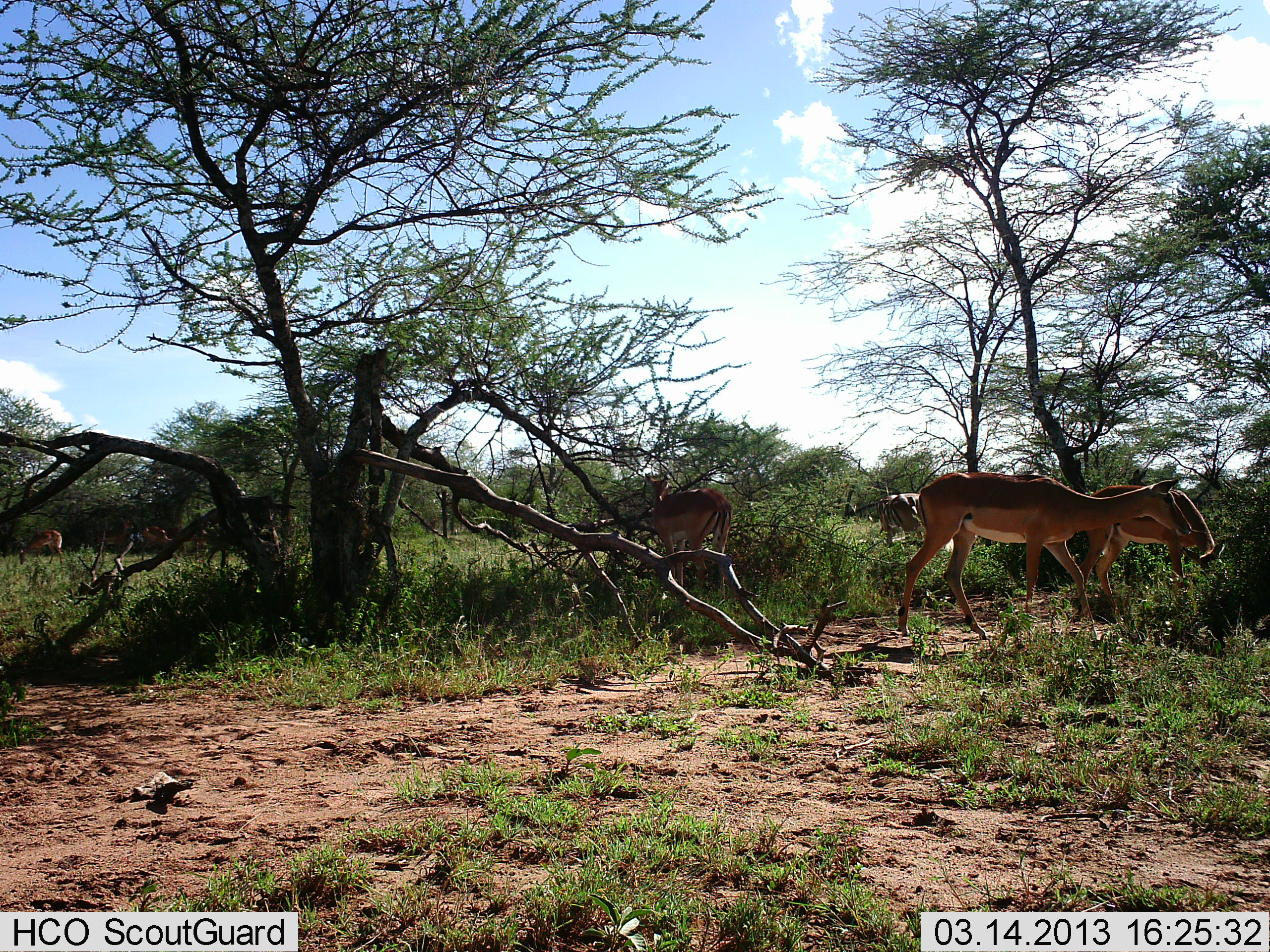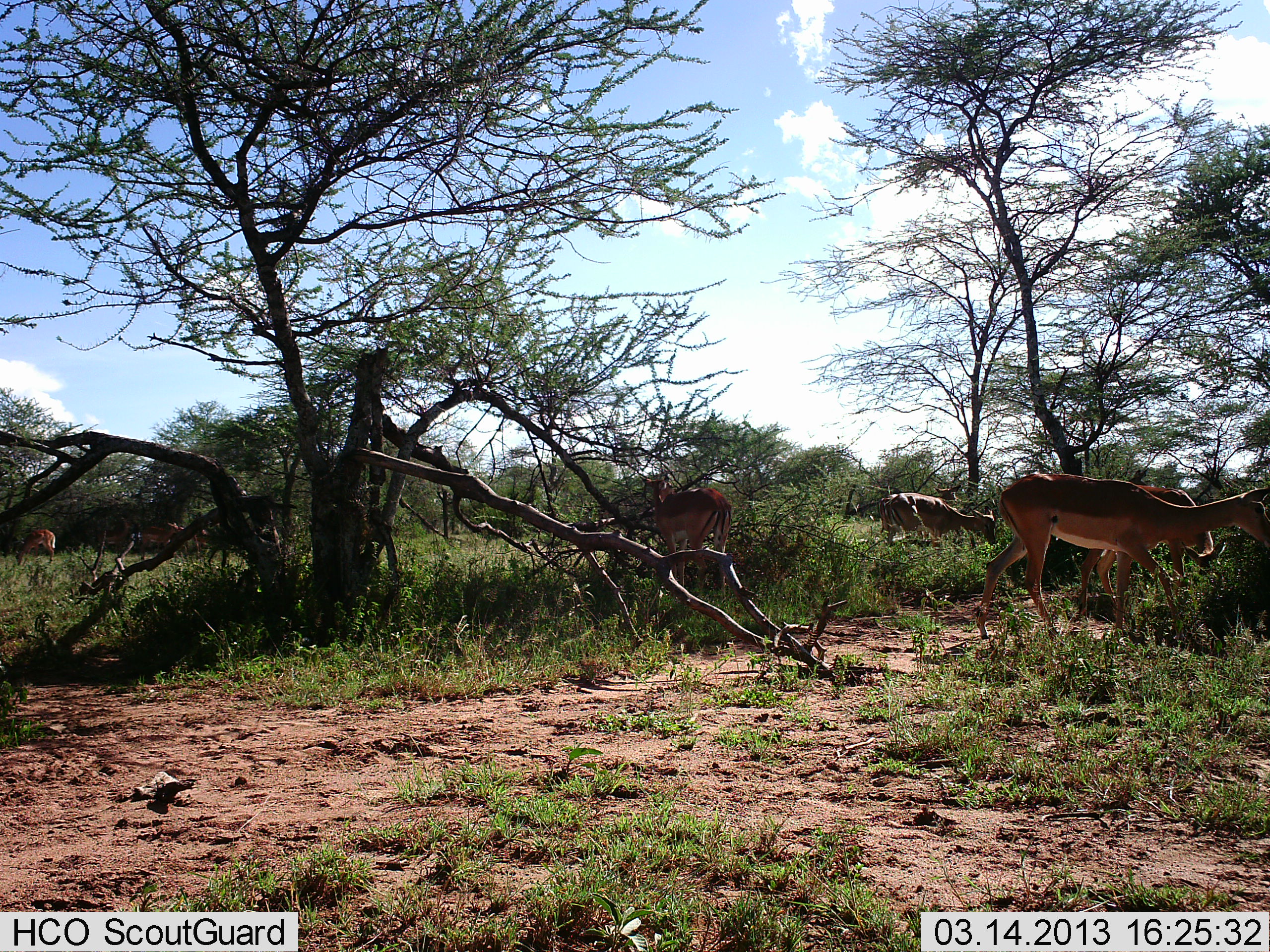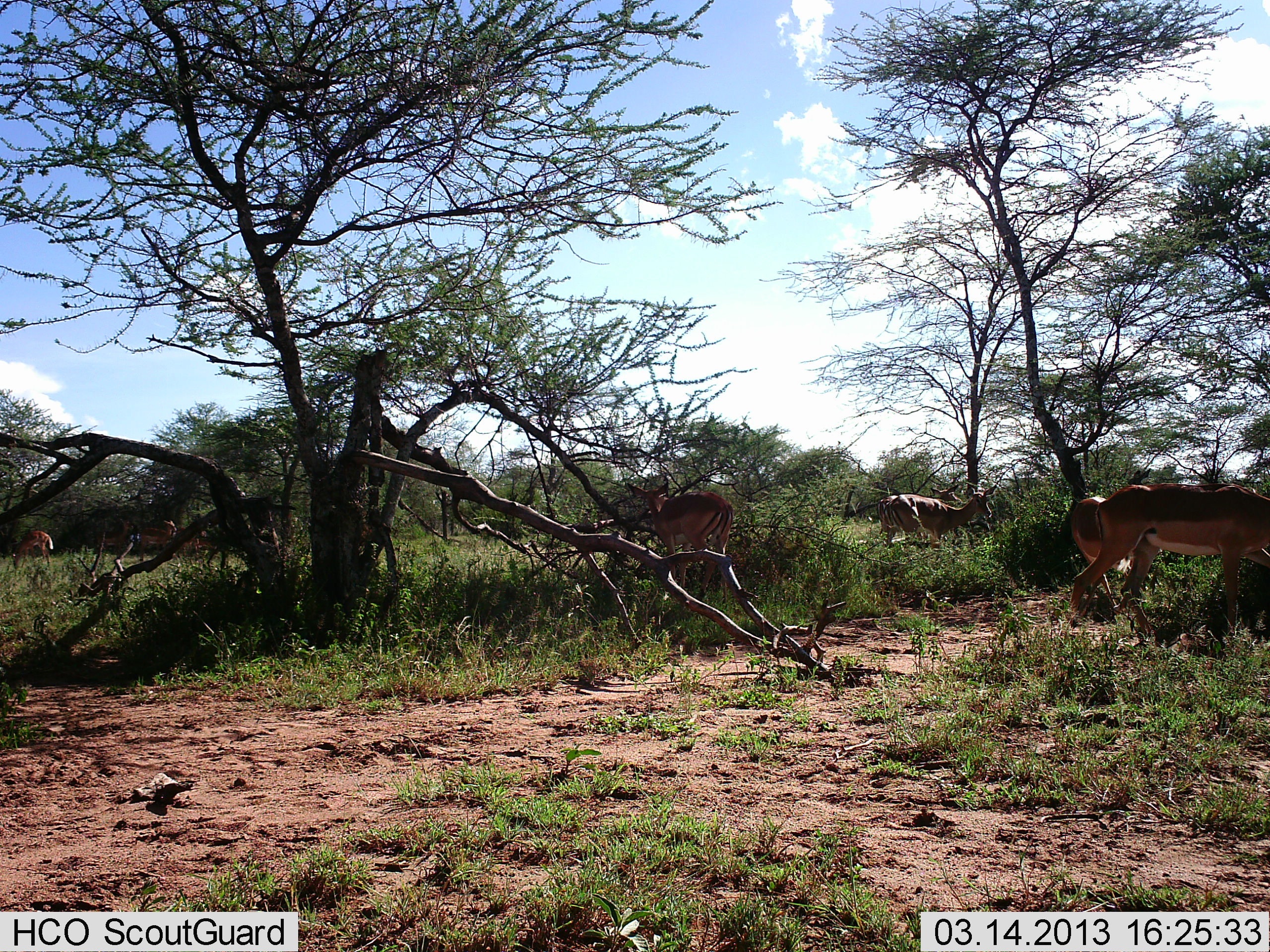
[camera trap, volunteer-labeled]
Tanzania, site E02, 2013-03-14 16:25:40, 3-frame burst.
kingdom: Animalia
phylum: Chordata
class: Mammalia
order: Artiodactyla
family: Bovidae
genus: Aepyceros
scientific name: Aepyceros melampus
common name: impala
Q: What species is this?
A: Impala (Aepyceros melampus).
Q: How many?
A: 6.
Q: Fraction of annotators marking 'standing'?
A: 41%.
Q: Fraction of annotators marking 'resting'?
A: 0%.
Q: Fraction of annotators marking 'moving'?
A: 82%.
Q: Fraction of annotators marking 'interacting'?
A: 0%.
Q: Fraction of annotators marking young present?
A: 0%.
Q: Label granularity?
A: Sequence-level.